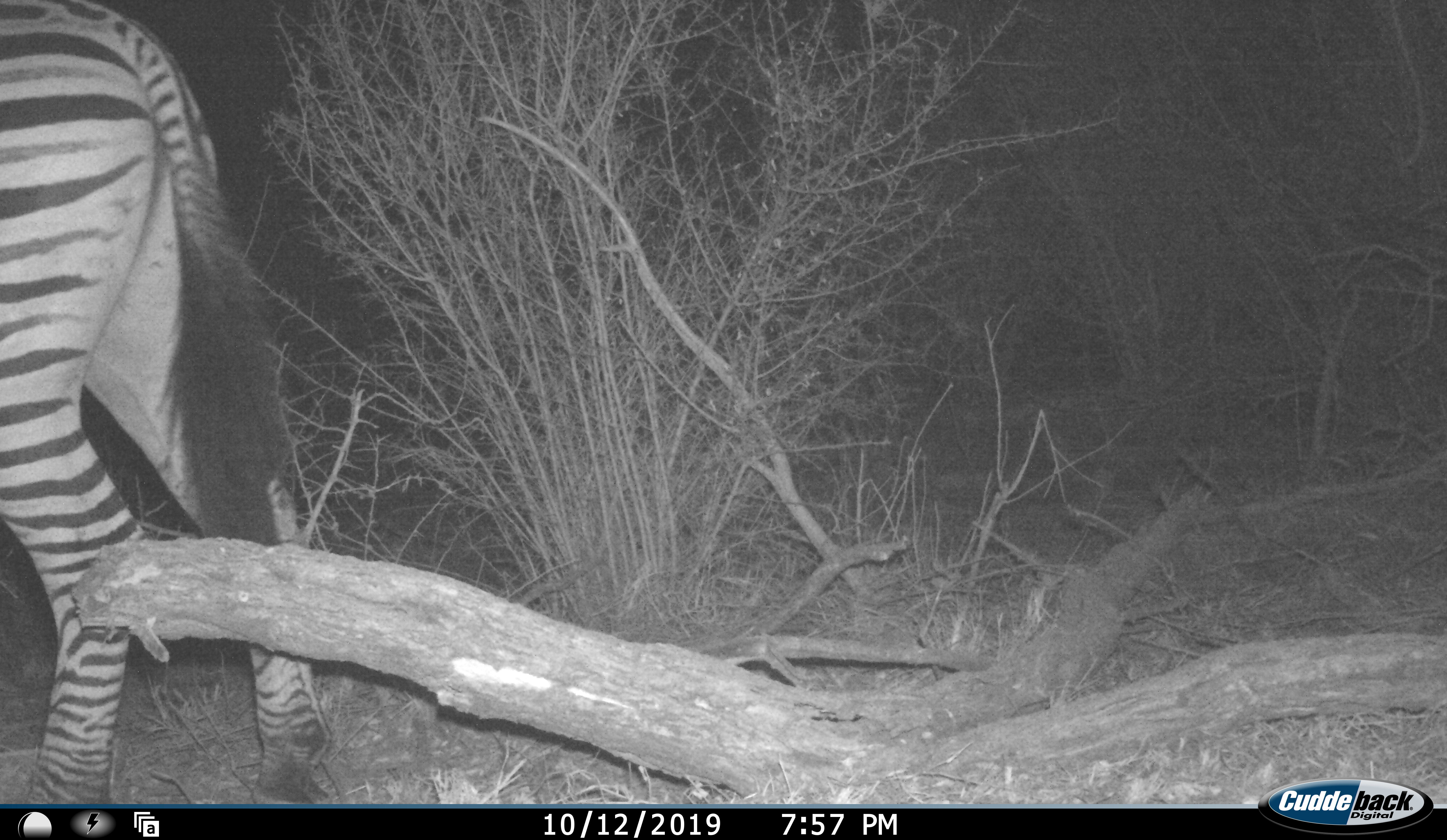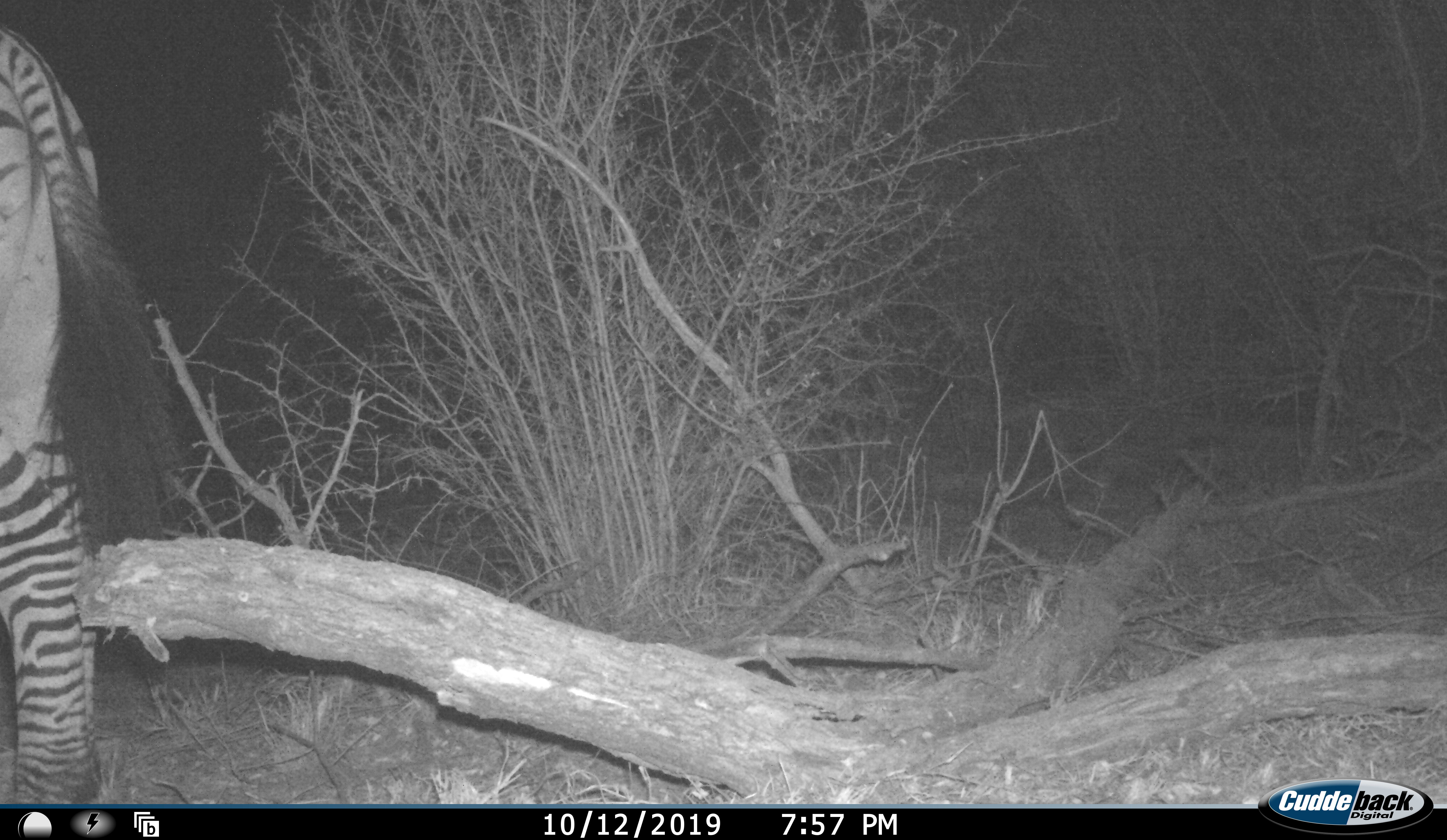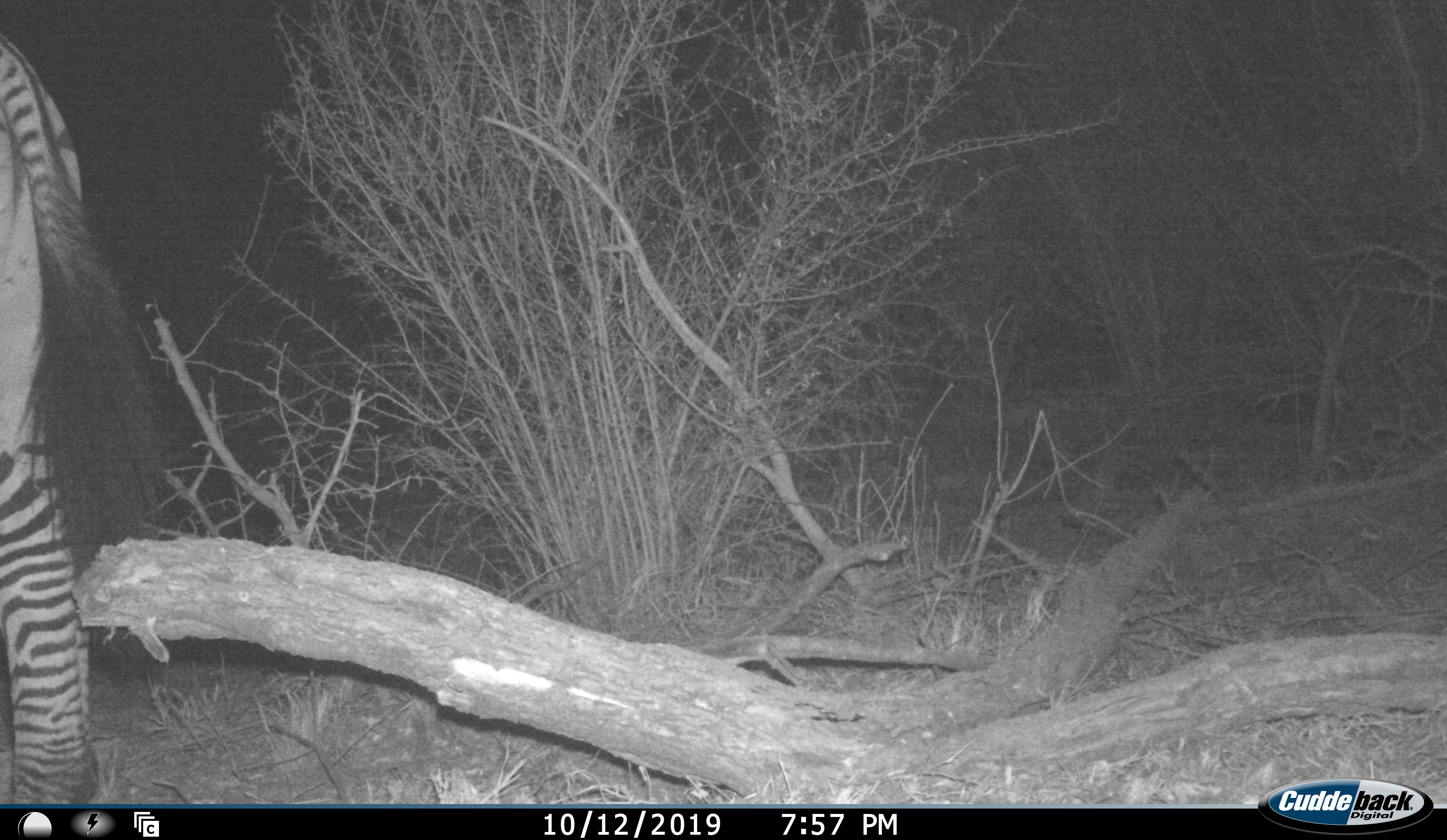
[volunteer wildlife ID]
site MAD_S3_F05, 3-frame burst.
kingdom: Animalia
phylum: Chordata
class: Mammalia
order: Perissodactyla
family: Equidae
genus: Equus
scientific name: Equus quagga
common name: plains zebra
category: zebraplains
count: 1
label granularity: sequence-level